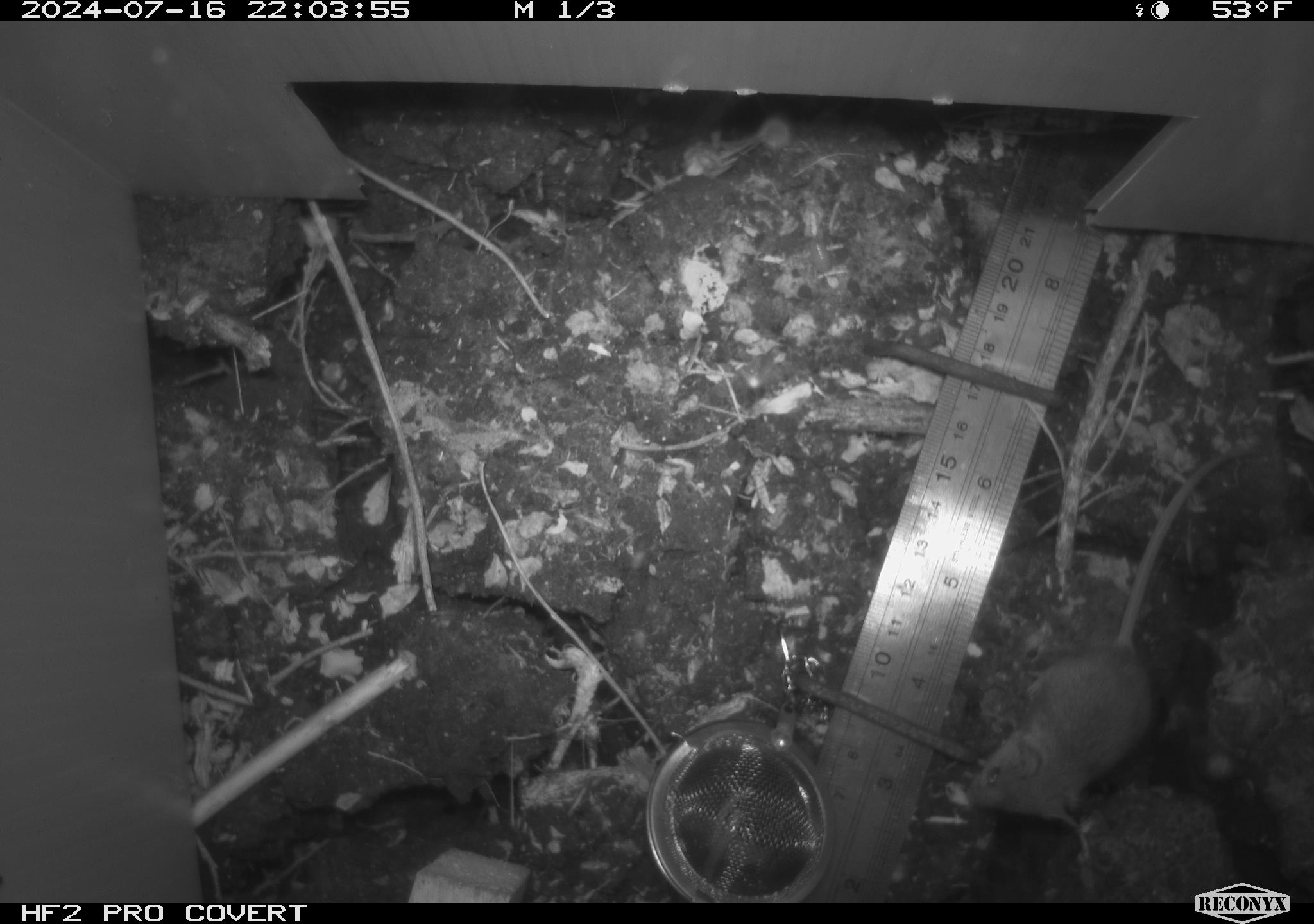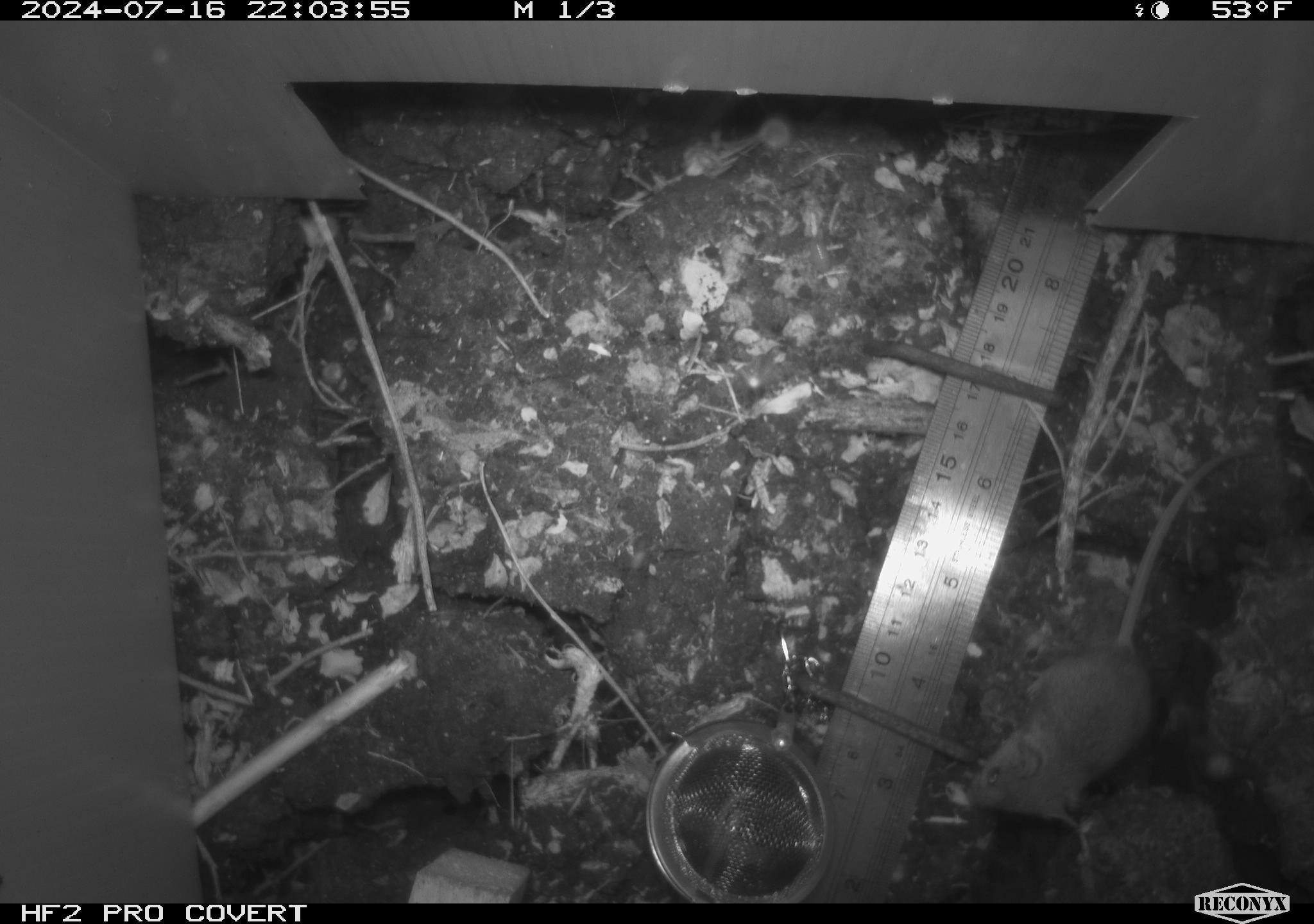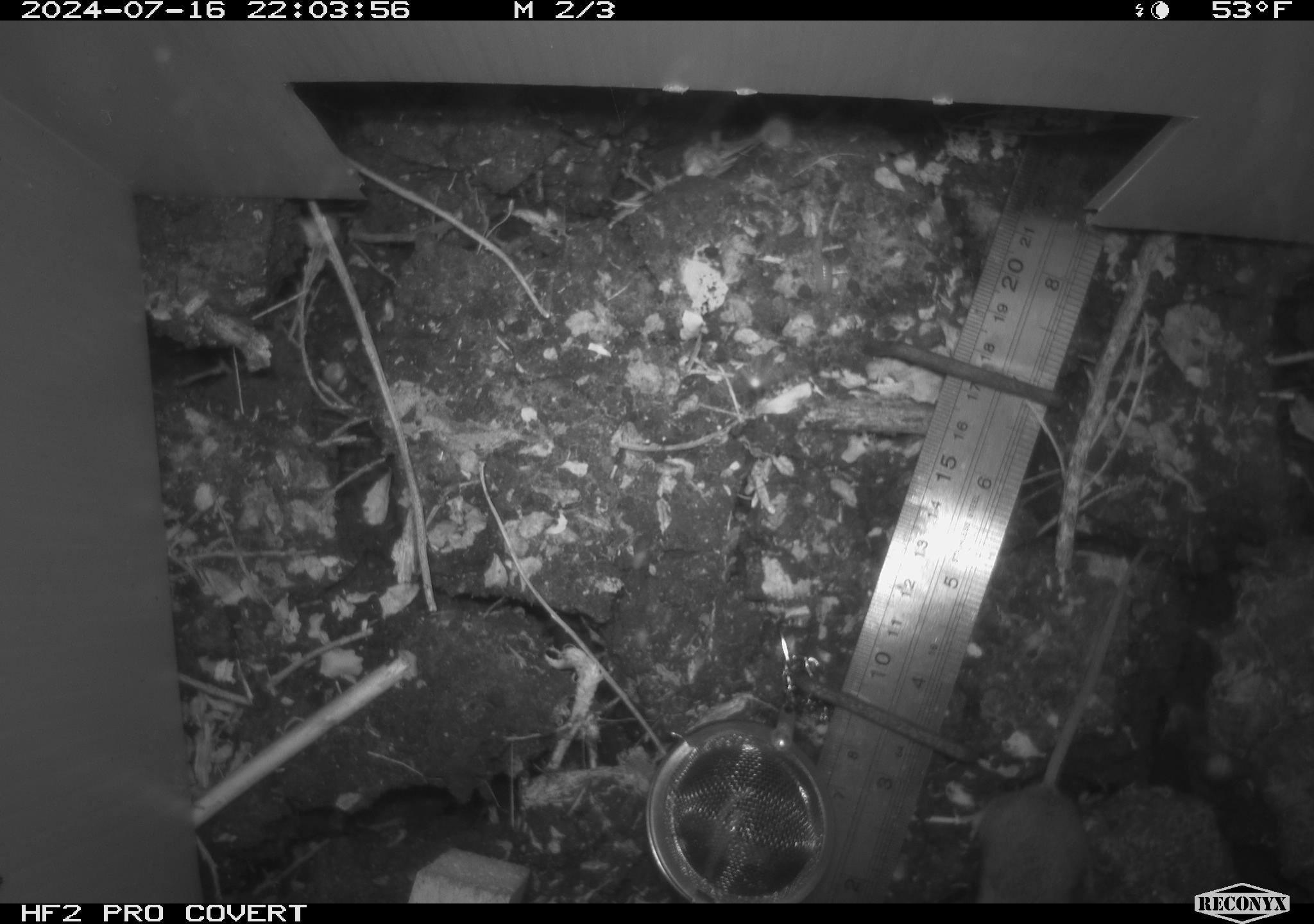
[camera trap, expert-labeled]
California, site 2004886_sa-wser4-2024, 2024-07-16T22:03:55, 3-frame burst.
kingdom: Animalia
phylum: Chordata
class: Mammalia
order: Rodentia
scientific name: Rodentia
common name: mouse species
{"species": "mouse species (Rodentia)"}